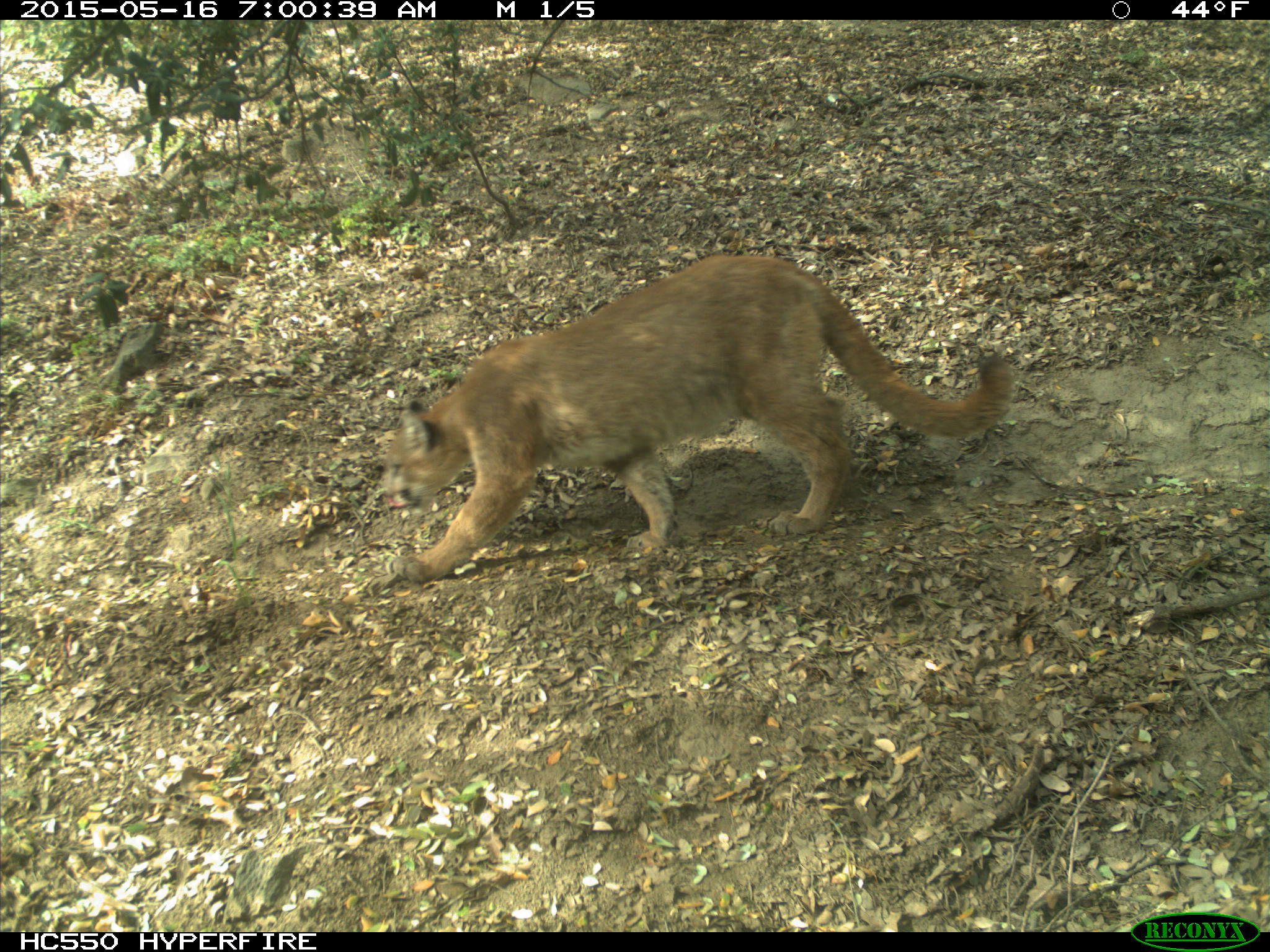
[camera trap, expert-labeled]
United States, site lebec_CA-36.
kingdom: Animalia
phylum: Chordata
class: Mammalia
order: Carnivora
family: Felidae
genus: Puma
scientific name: Puma concolor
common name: mountain lion